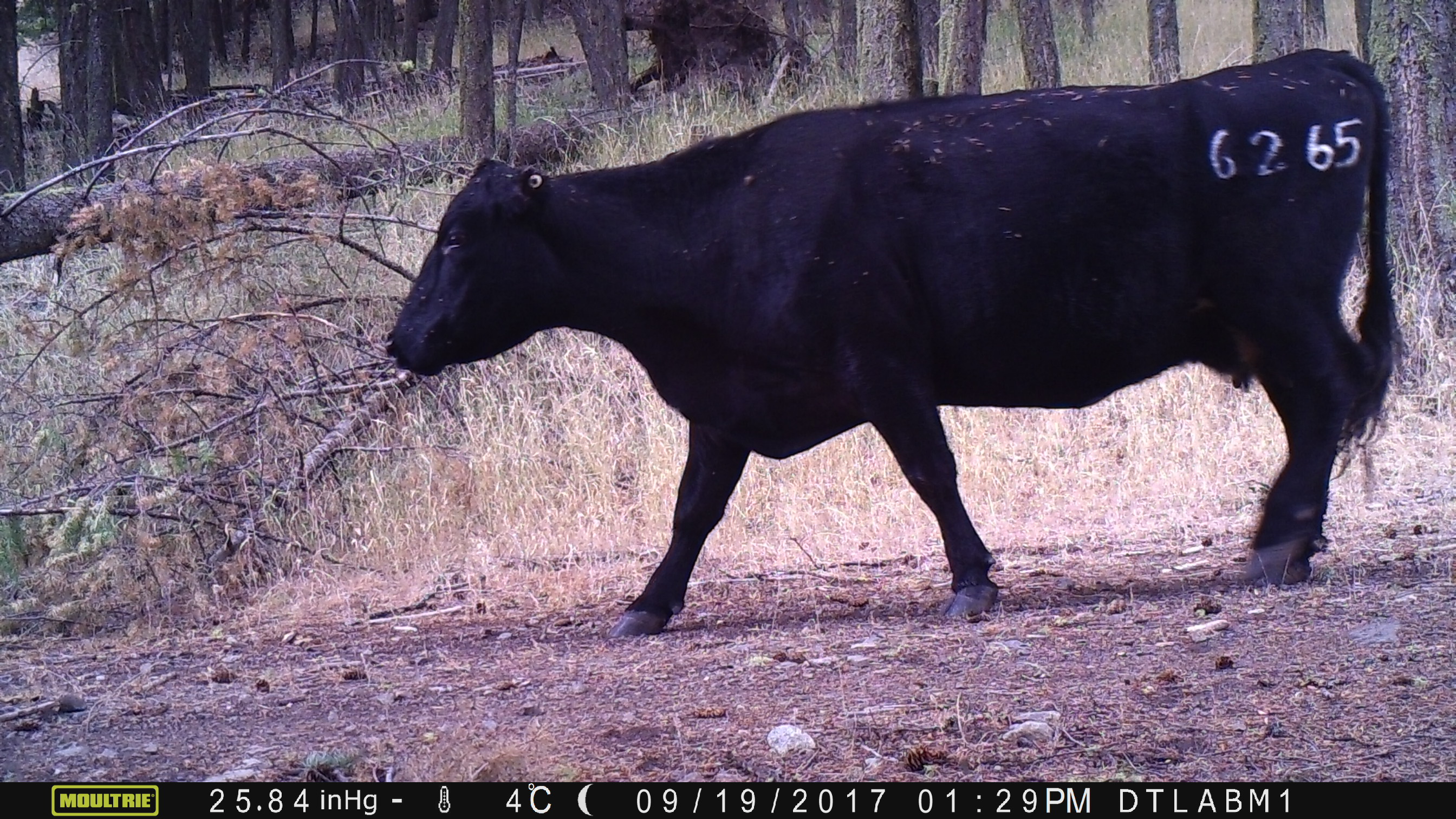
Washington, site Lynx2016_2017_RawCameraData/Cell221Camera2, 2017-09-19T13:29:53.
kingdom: Animalia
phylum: Chordata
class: Mammalia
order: Artiodactyla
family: Bovidae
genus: Bos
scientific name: Bos taurus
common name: domestic cattle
Domestic cattle (Bos taurus). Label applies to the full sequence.